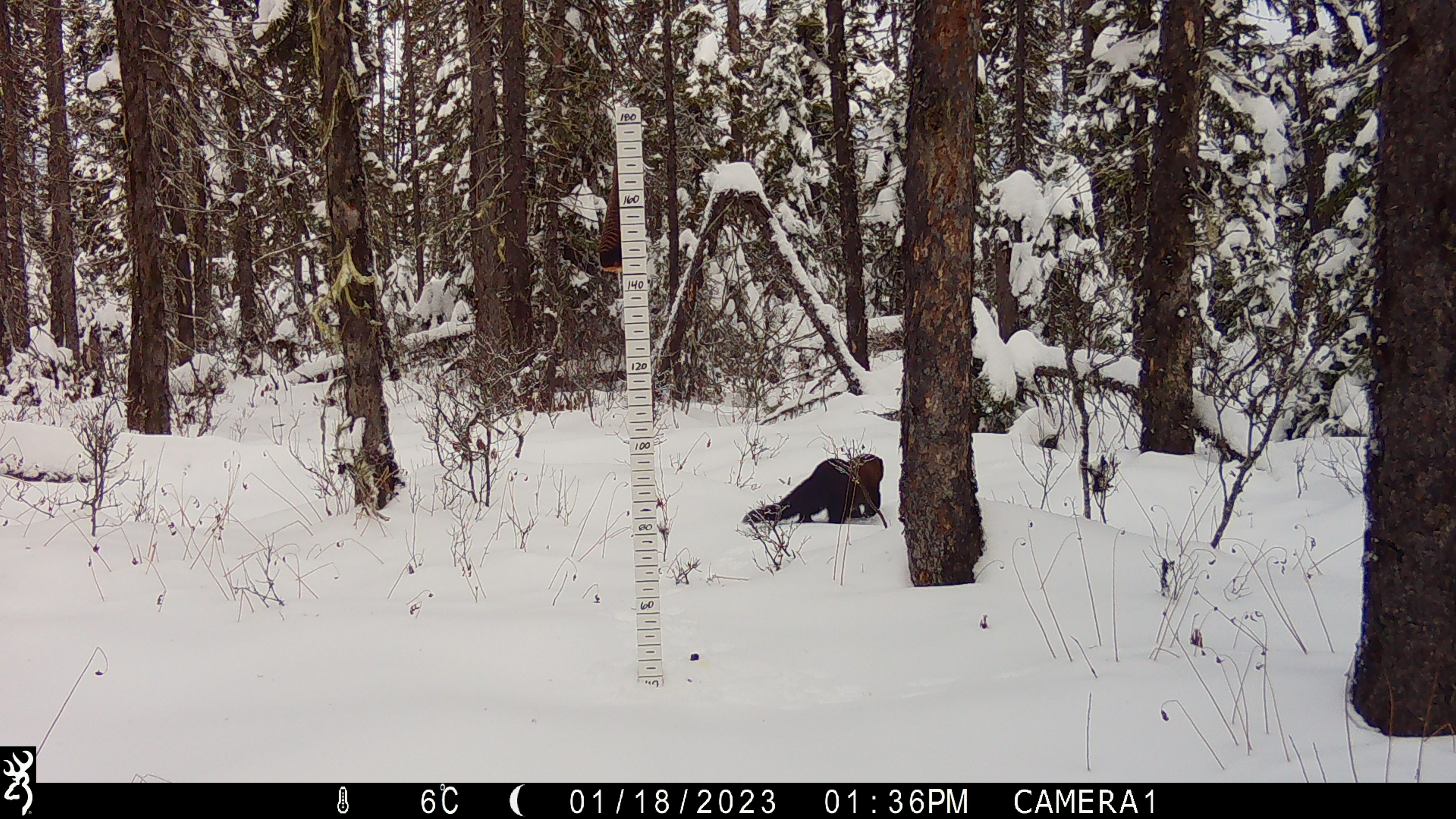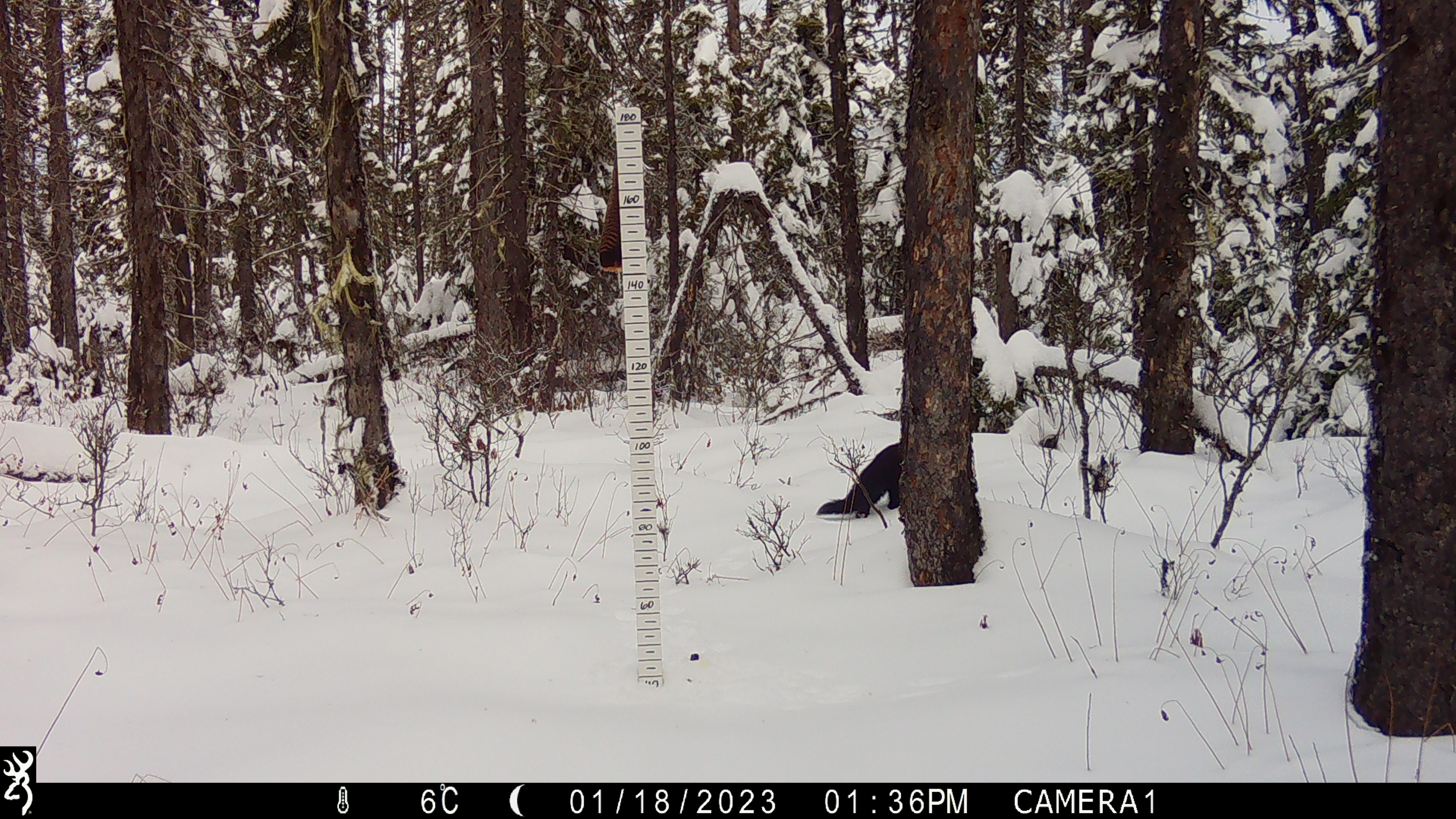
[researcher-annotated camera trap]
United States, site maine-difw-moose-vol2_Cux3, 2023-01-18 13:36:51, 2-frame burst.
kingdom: Animalia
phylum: Chordata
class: Mammalia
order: Carnivora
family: Mustelidae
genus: Pekania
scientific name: Pekania pennanti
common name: fisher